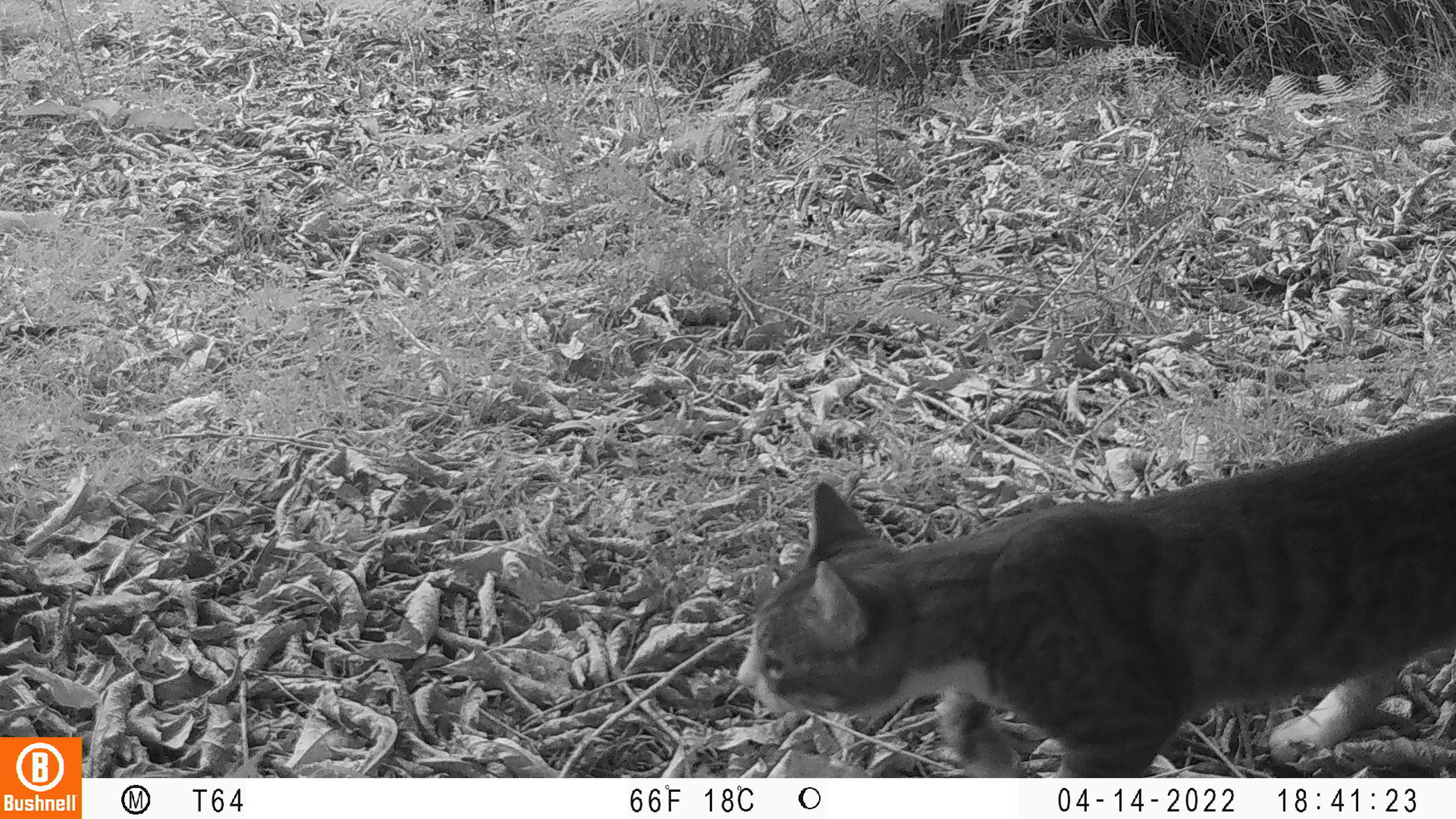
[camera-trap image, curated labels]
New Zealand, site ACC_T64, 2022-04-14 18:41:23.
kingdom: Animalia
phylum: Chordata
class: Mammalia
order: Carnivora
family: Felidae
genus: Felis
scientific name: Felis catus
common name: domestic cat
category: cat